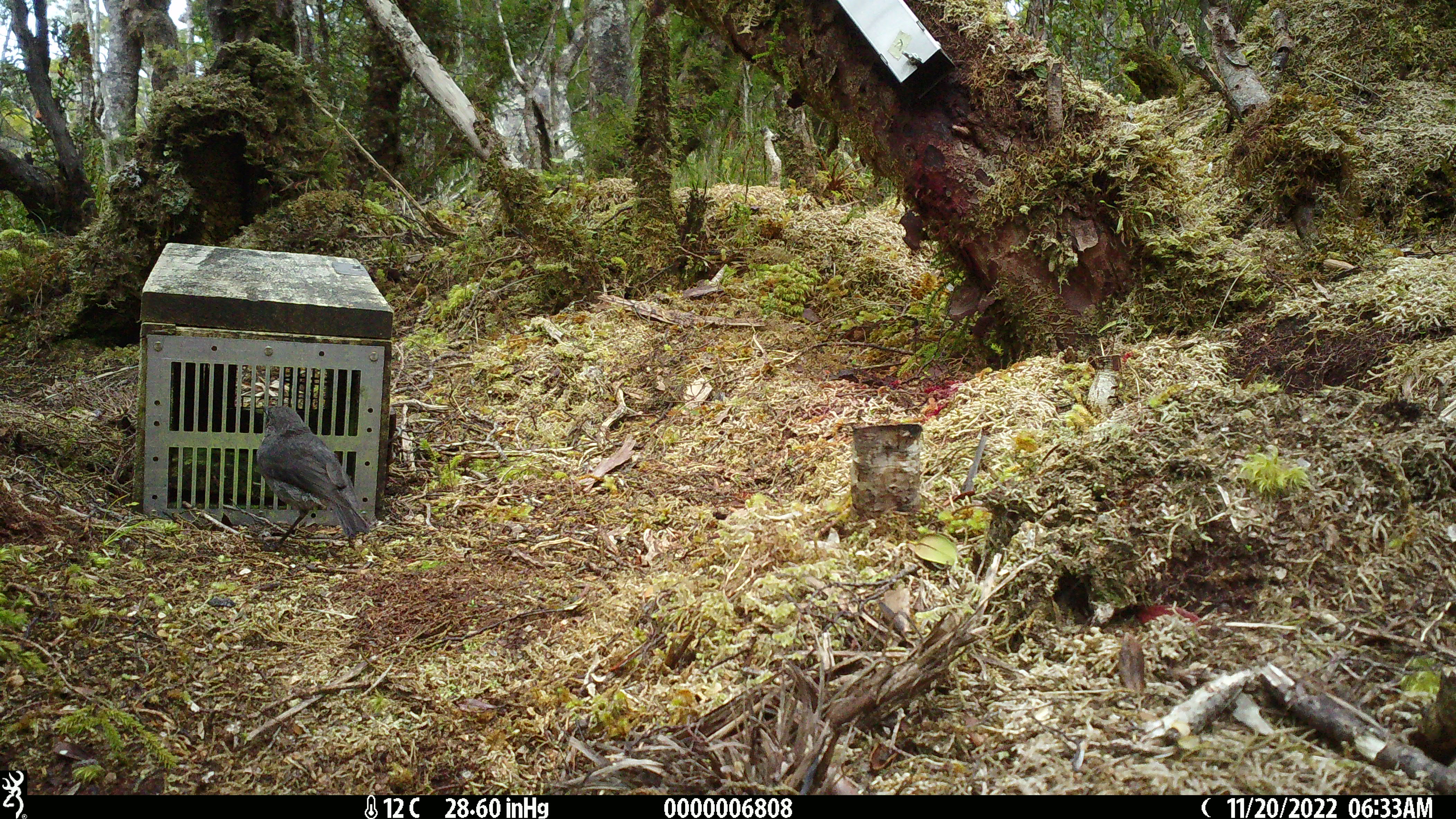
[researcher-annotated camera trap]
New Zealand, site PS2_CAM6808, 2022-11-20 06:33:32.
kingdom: Animalia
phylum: Chordata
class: Aves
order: Passeriformes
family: Petroicidae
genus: Petroica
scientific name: Petroica australis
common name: new zealand robin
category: robin